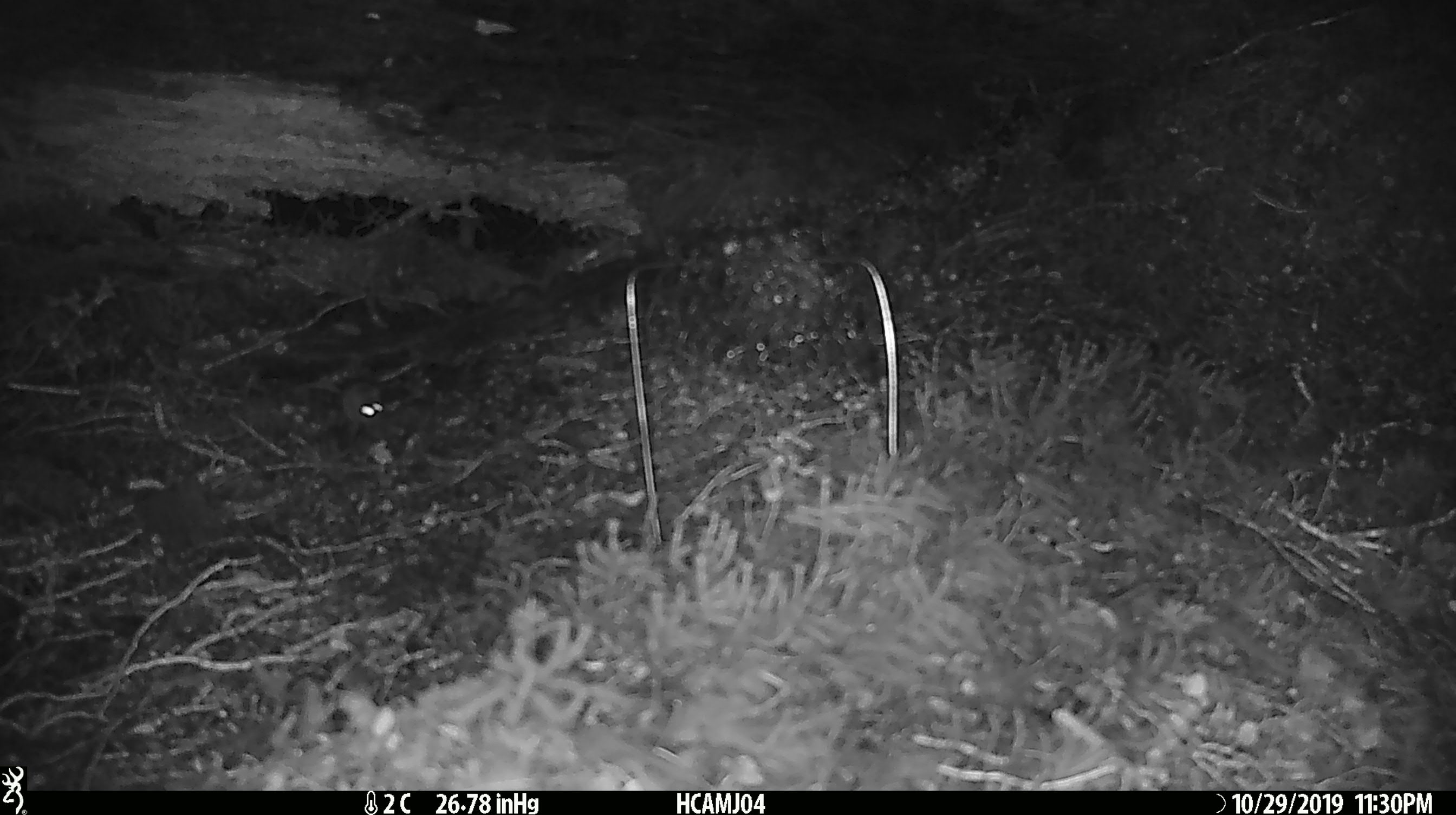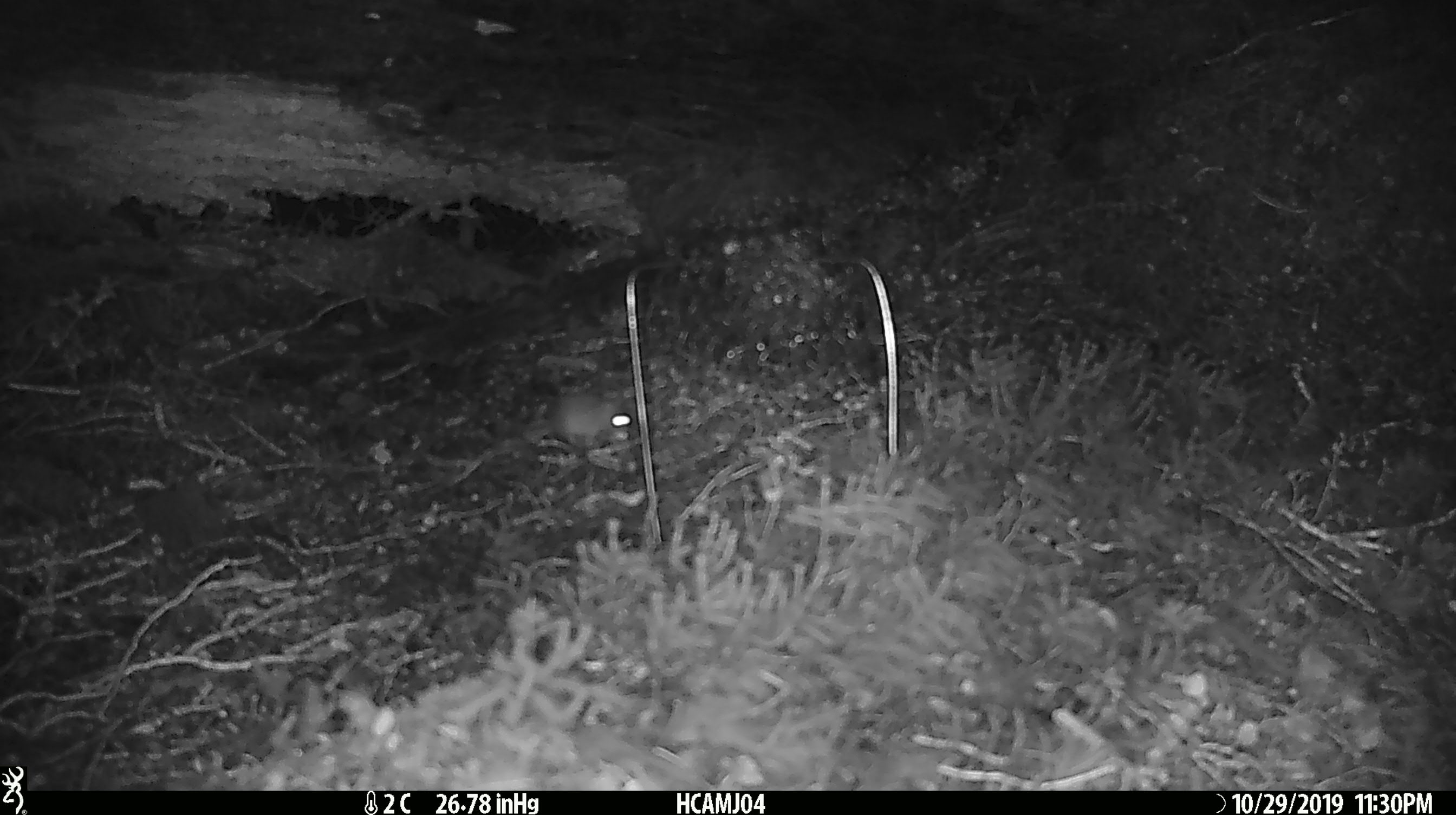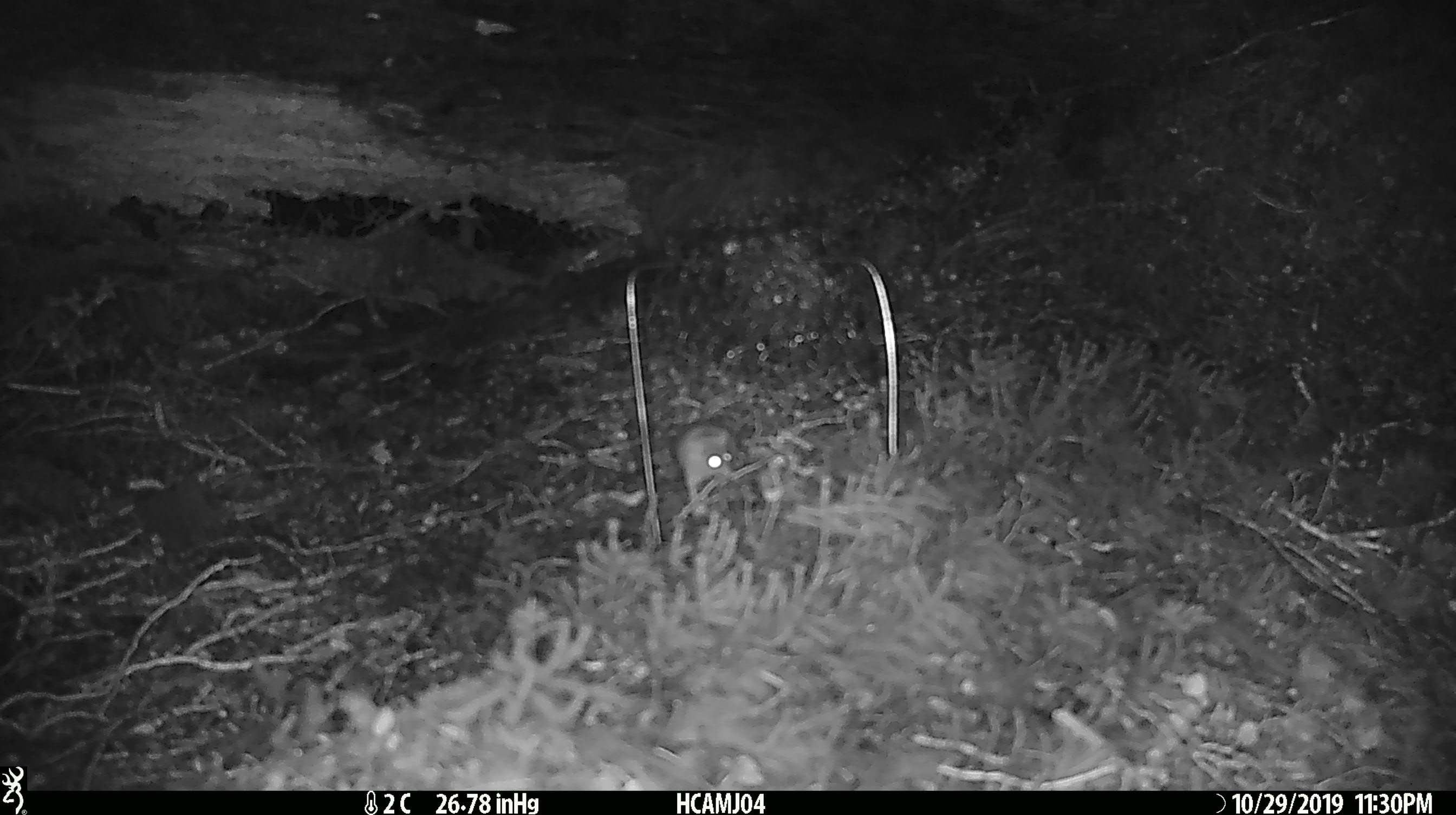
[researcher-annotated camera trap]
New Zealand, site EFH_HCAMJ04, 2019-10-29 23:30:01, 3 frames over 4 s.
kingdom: Animalia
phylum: Chordata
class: Mammalia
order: Rodentia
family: Muridae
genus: Mus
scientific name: Mus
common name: mouse